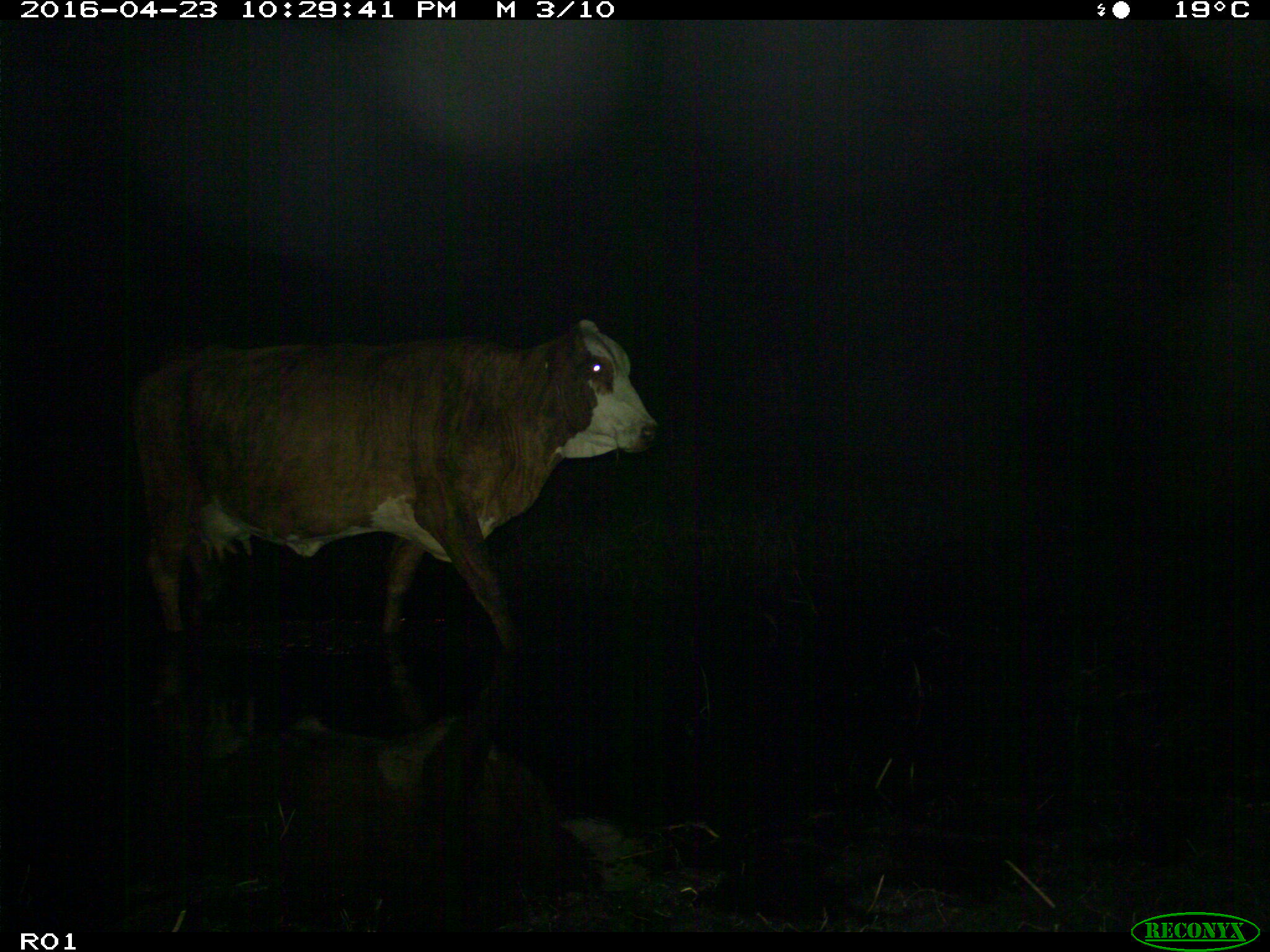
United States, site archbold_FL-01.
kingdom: Animalia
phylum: Chordata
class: Mammalia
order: Artiodactyla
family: Bovidae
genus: Bos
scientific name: Bos taurus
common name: domestic cow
Bos taurus (domestic cow).